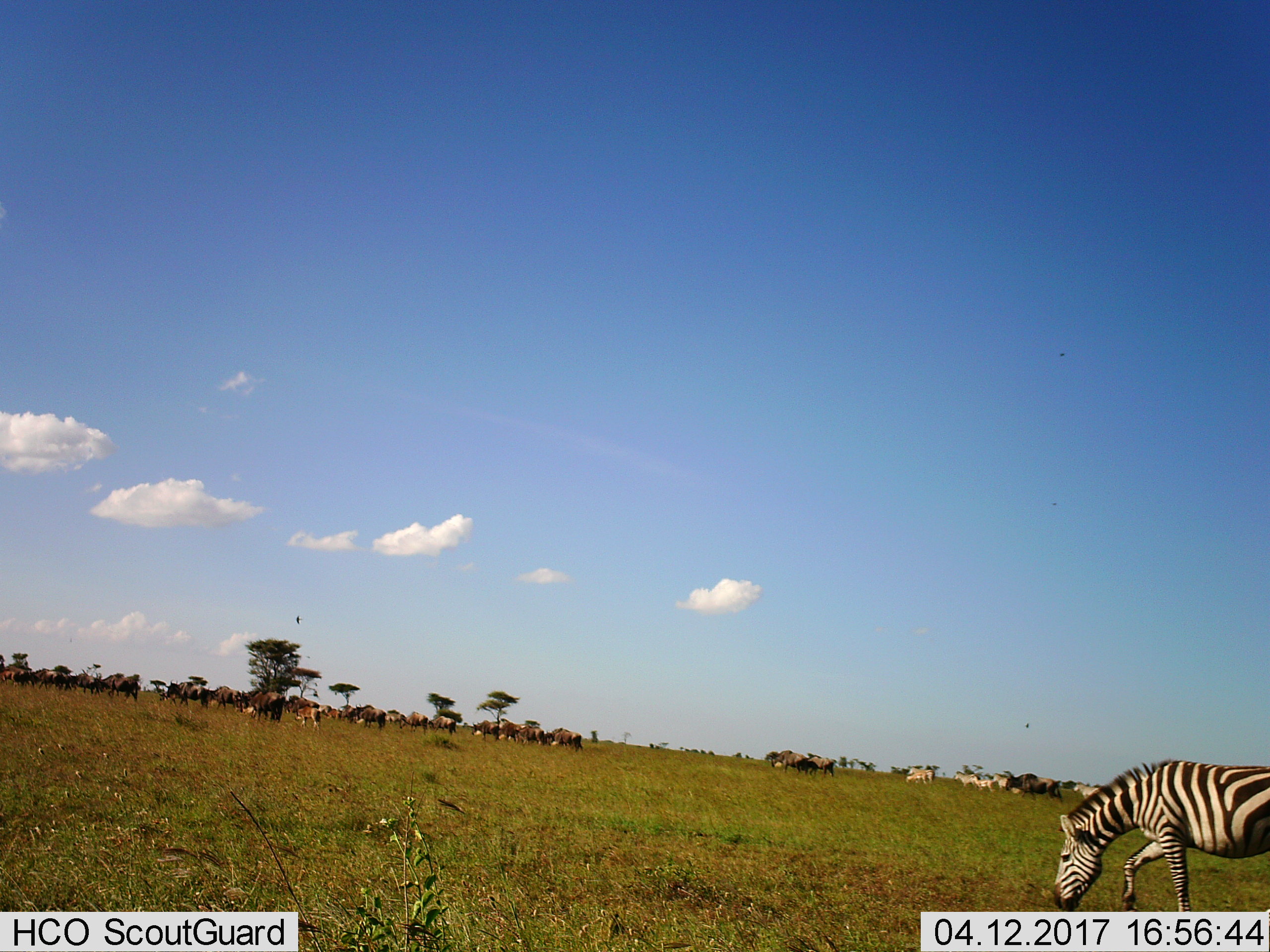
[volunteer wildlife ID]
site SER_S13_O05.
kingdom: Animalia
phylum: Chordata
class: Mammalia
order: Artiodactyla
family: Bovidae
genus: Connochaetes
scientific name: Connochaetes taurinus taurinus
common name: blue wildebeest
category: wildebeestblue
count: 11-50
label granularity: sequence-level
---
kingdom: Animalia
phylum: Chordata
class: Mammalia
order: Perissodactyla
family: Equidae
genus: Equus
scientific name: Equus quagga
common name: plains zebra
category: zebraplains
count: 7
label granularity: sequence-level